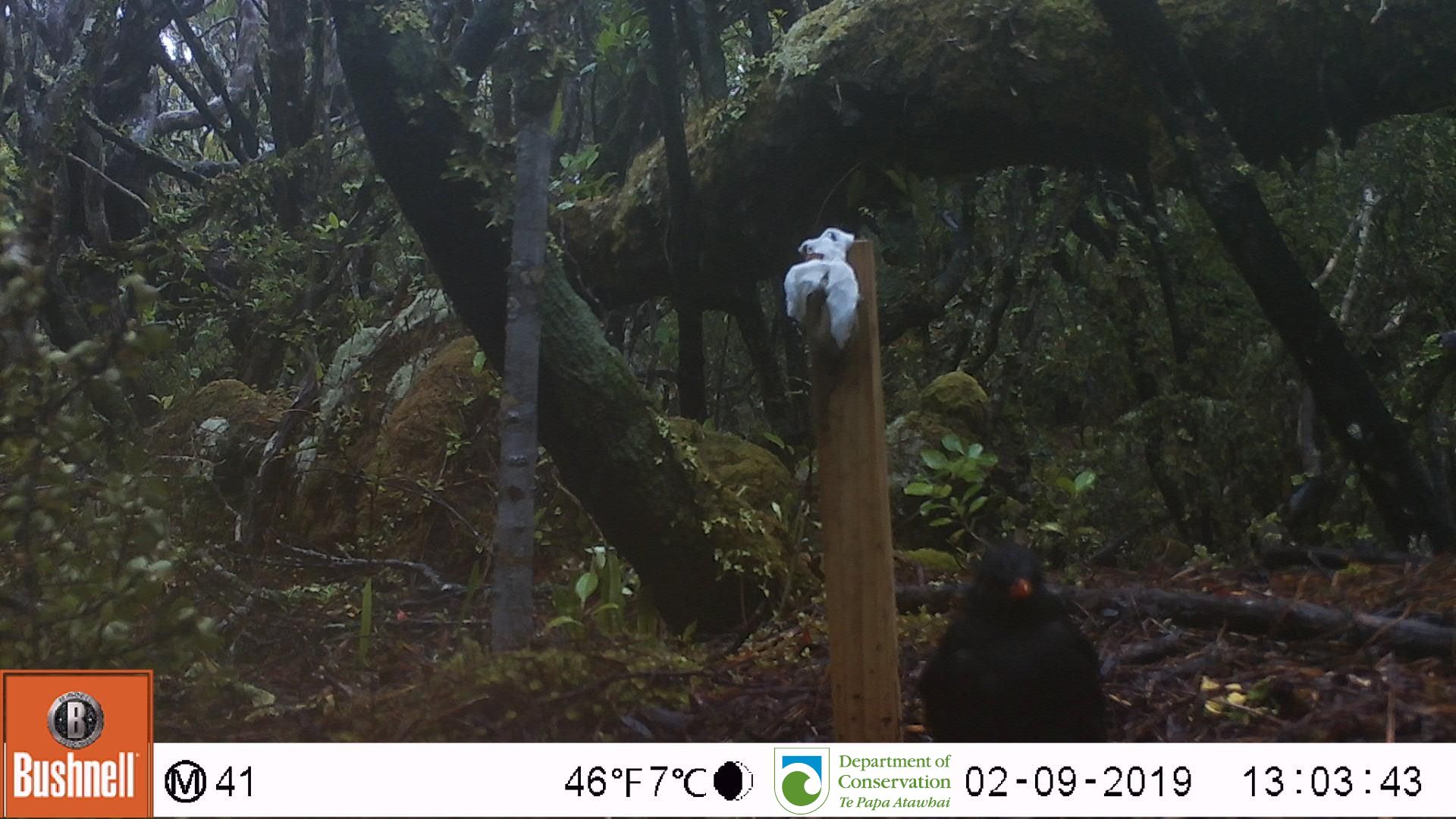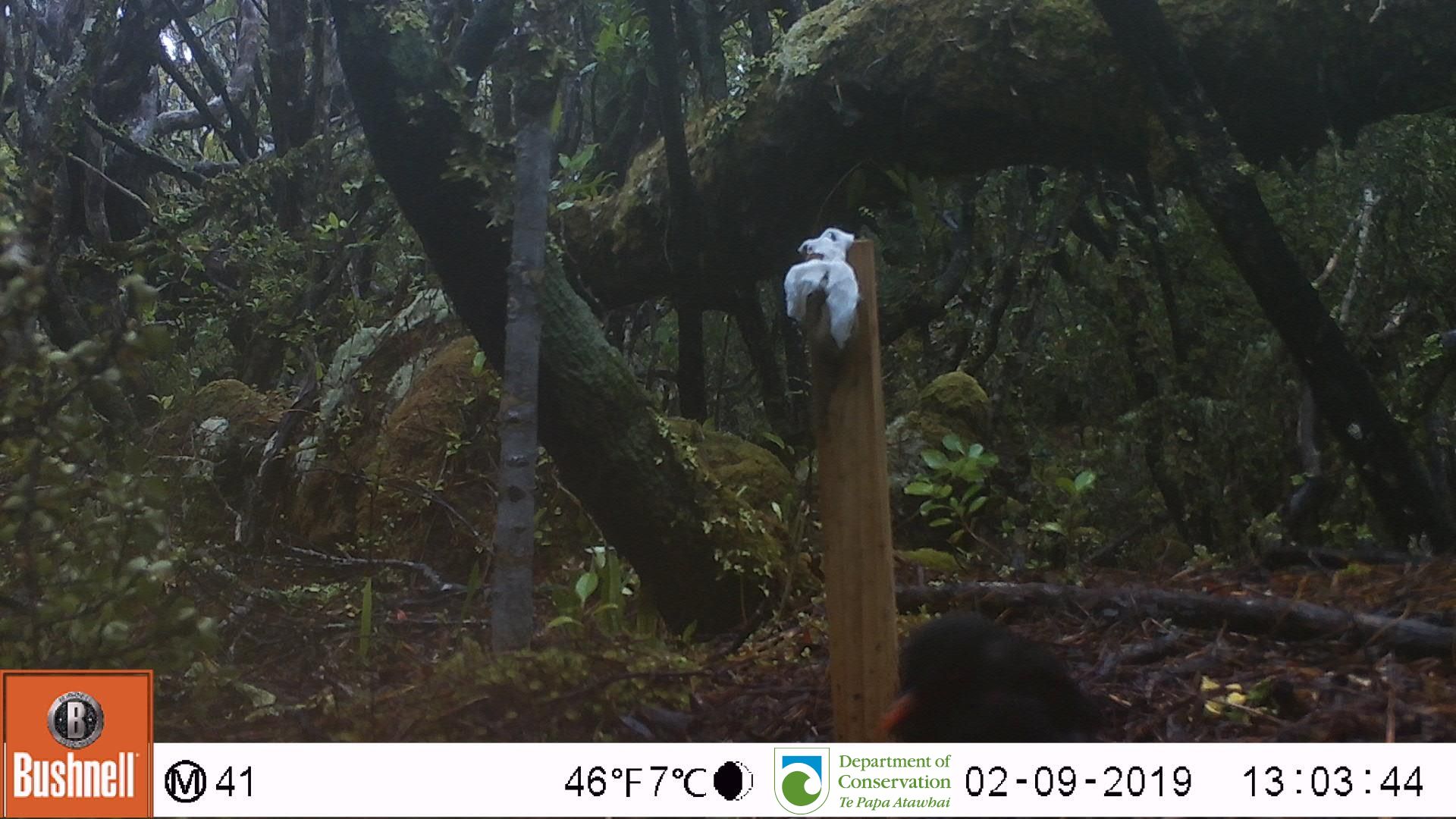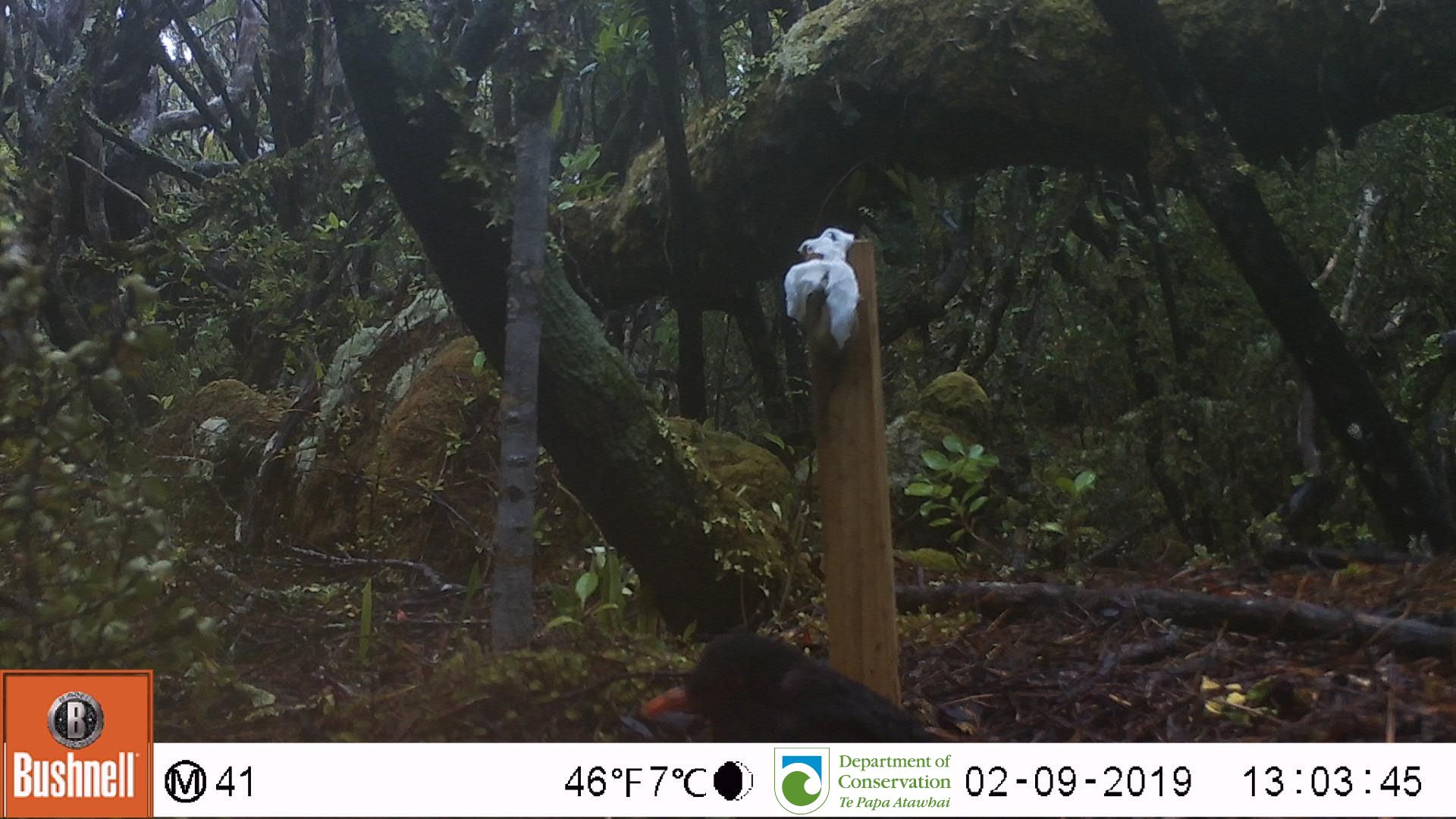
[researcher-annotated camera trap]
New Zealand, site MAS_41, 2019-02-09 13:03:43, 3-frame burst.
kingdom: Animalia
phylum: Chordata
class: Aves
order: Passeriformes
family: Turdidae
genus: Turdus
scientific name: Turdus merula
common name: eurasian blackbird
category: blackbird